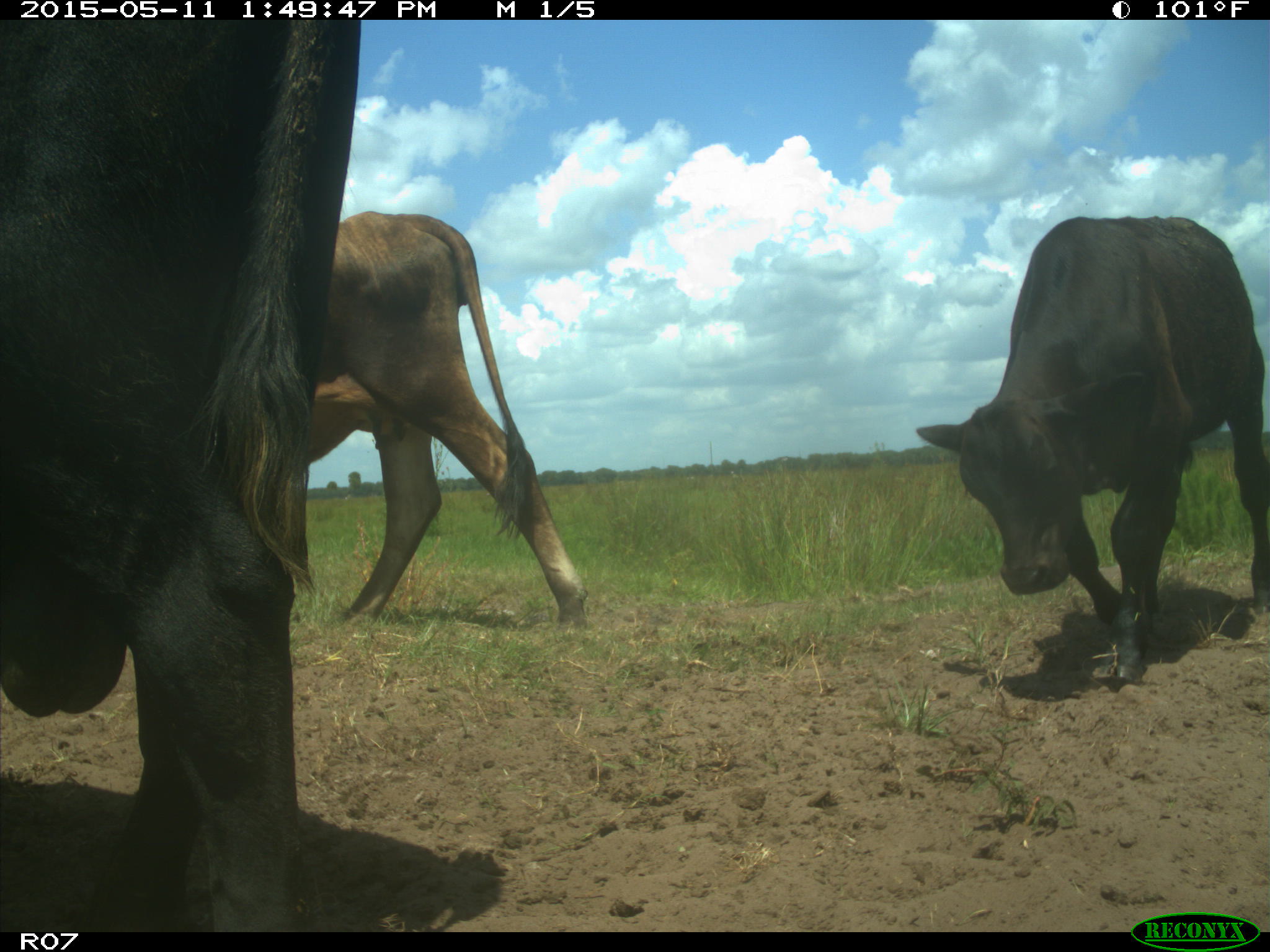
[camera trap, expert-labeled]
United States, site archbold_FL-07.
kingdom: Animalia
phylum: Chordata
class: Mammalia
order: Artiodactyla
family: Bovidae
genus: Bos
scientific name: Bos taurus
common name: domestic cow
Bos taurus (domestic cow).